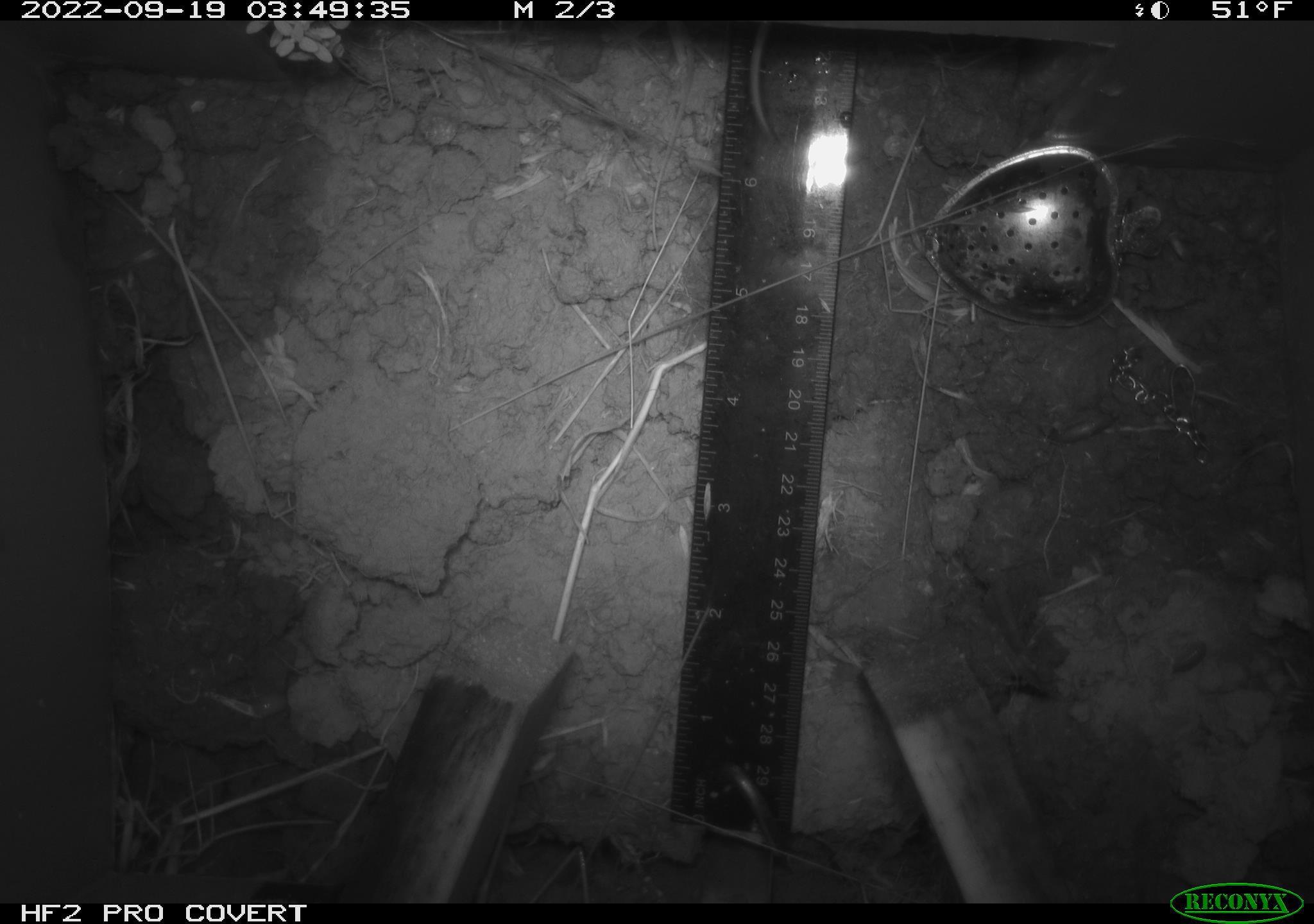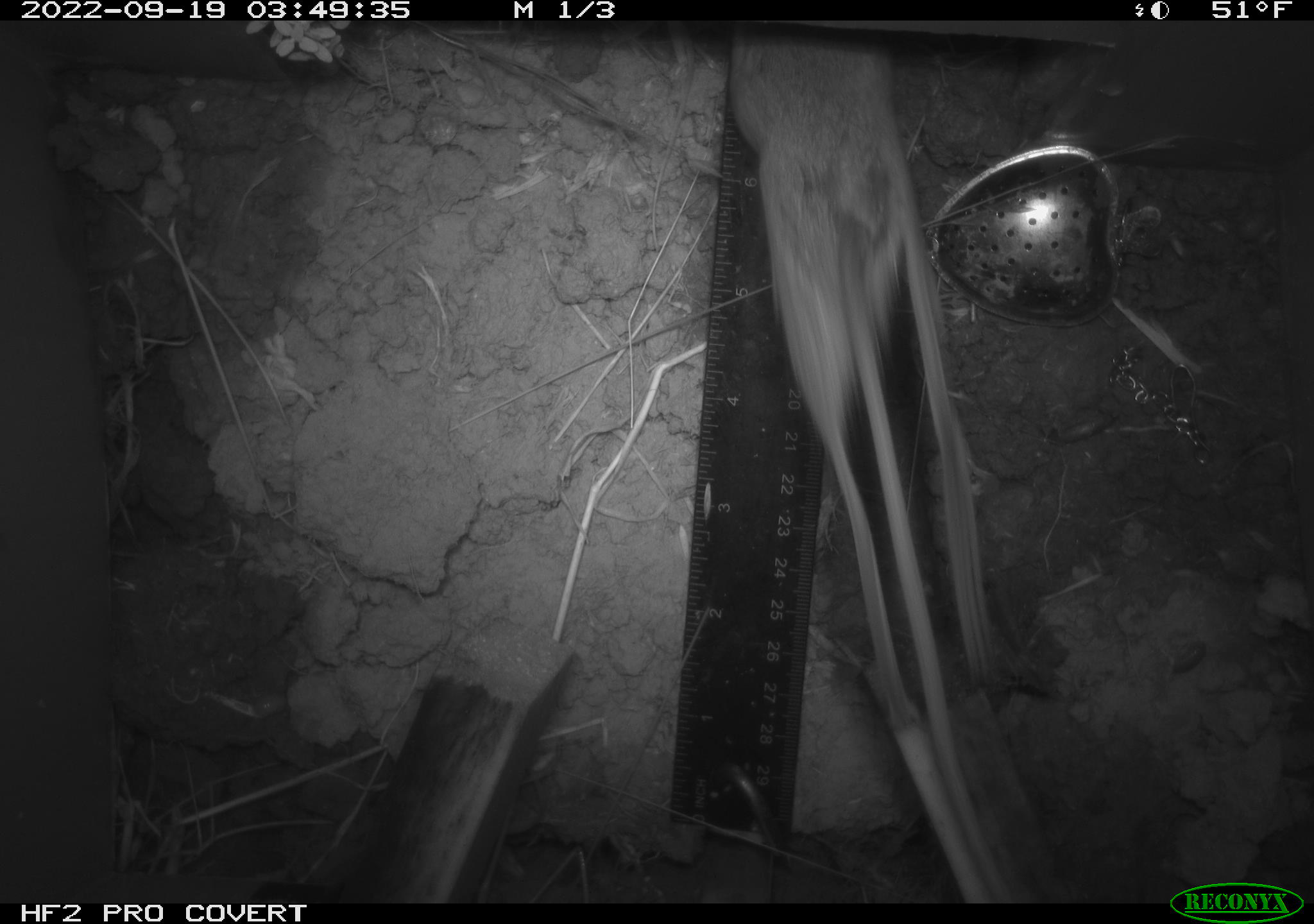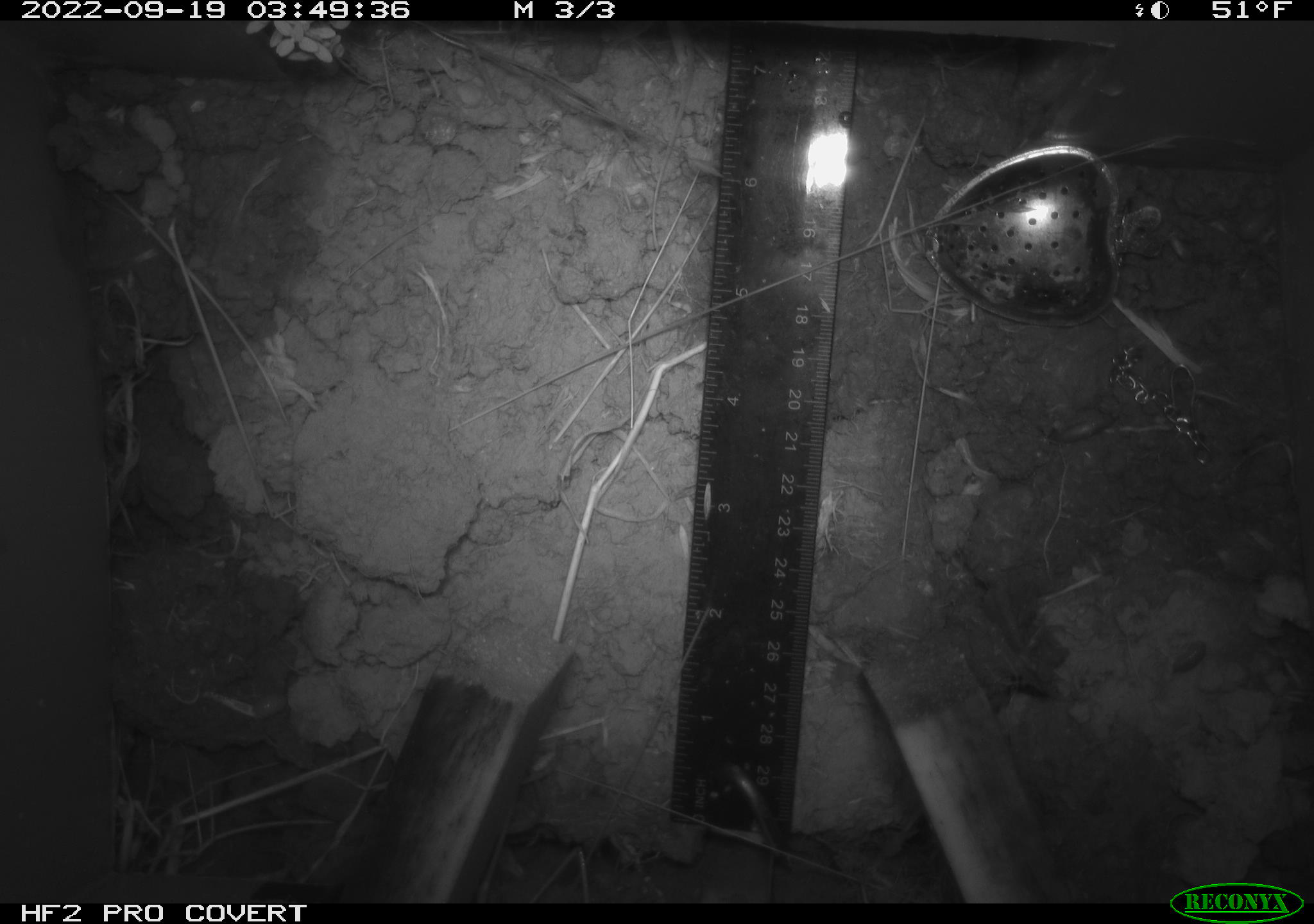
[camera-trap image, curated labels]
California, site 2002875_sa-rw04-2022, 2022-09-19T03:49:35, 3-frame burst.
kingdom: Animalia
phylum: Chordata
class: Mammalia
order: Rodentia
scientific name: Rodentia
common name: mouse species